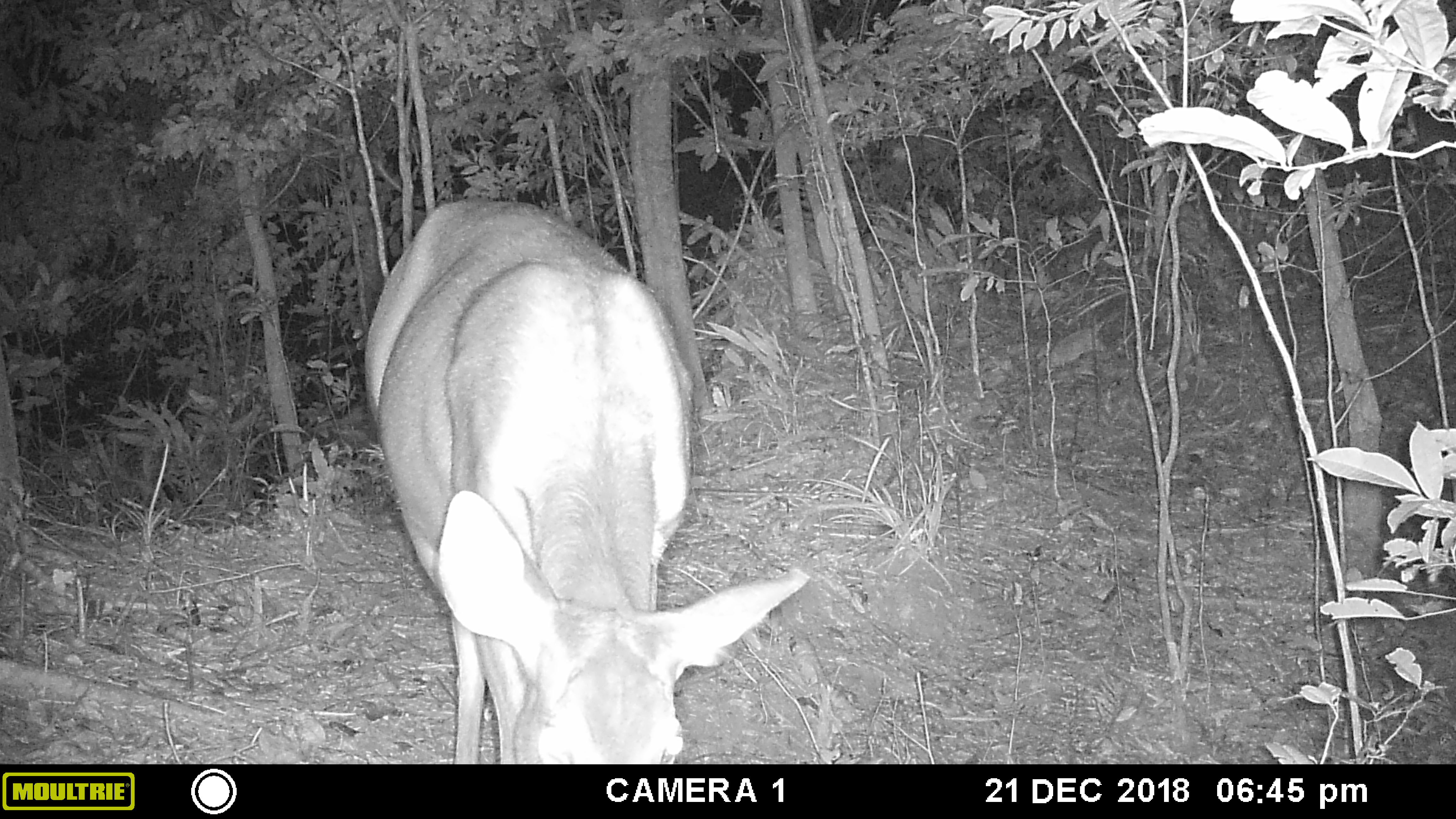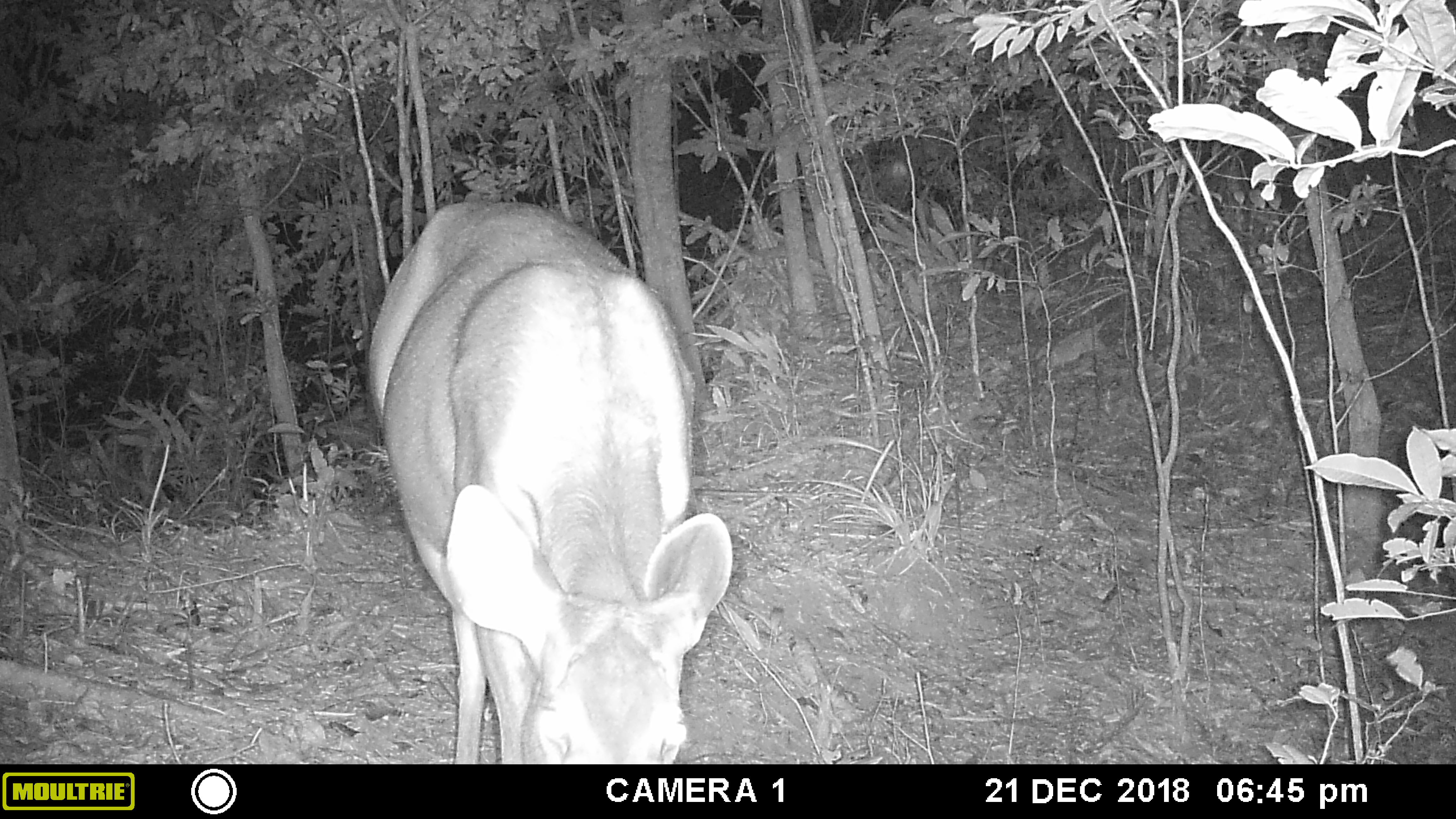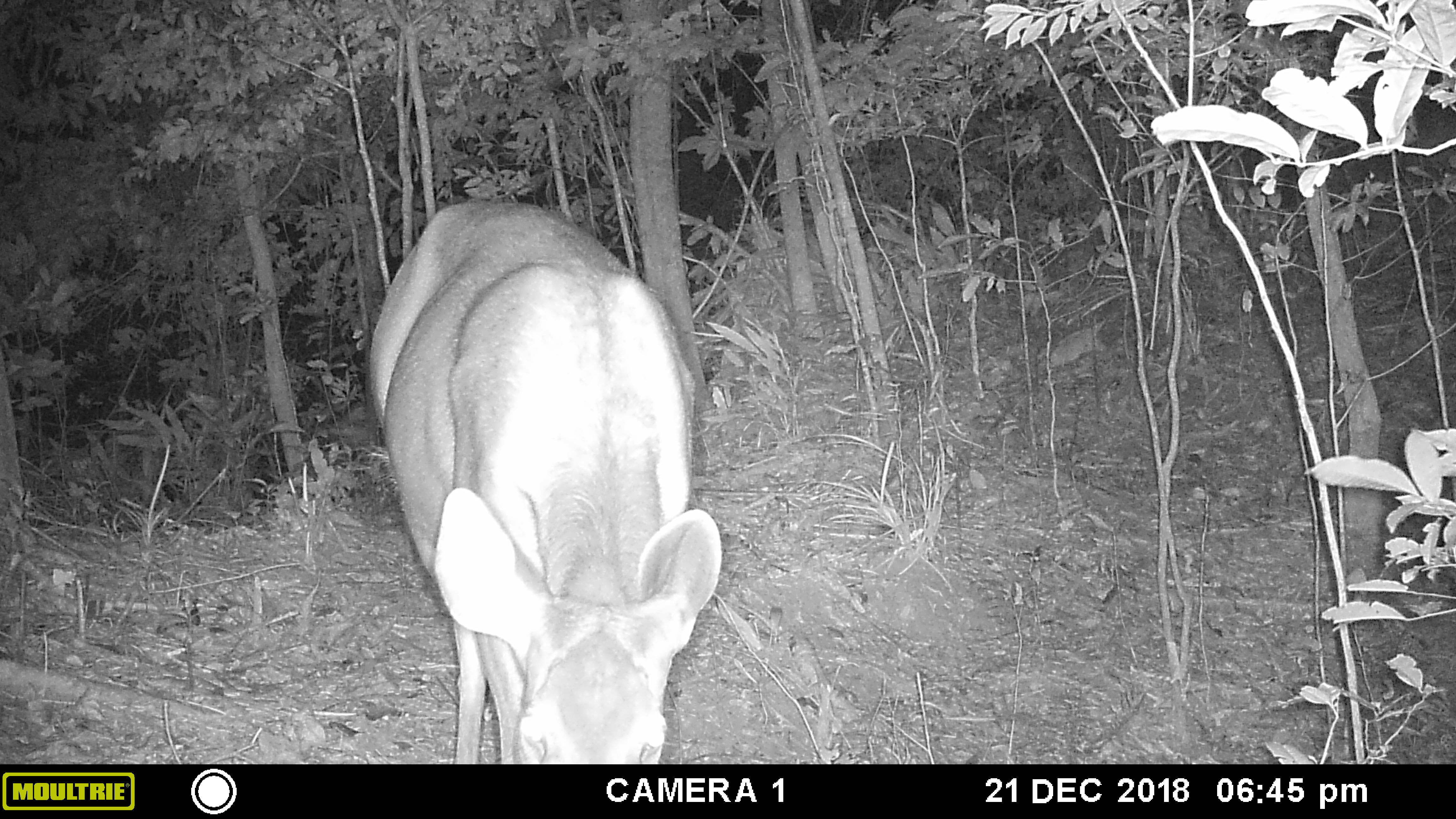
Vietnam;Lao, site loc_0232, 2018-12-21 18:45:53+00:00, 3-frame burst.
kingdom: Animalia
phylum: Chordata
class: Mammalia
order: Artiodactyla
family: Cervidae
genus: Rusa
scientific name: Rusa unicolor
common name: sambar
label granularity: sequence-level